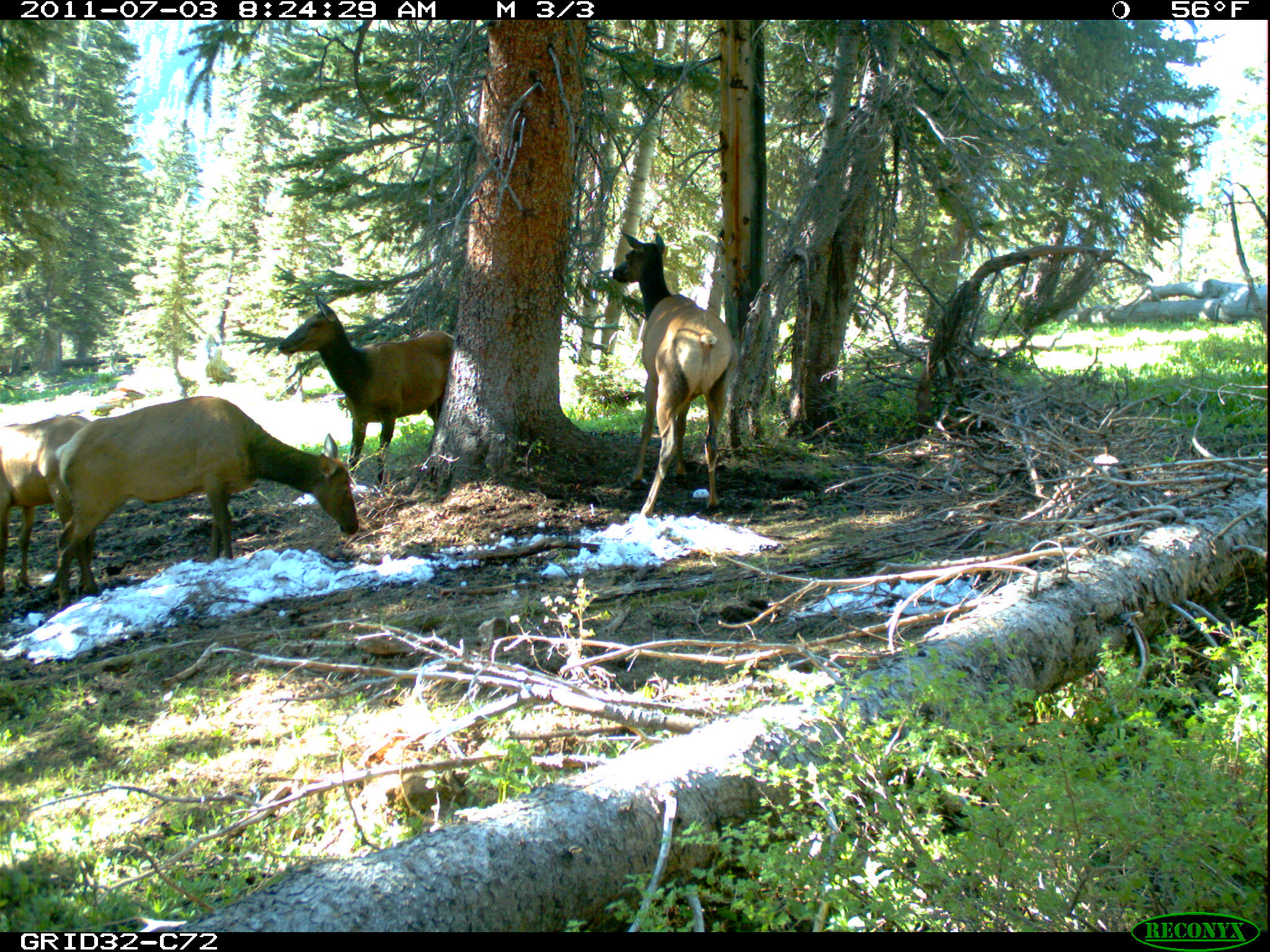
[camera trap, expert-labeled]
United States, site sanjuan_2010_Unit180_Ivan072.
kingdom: Animalia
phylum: Chordata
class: Mammalia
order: Artiodactyla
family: Cervidae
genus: Cervus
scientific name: Cervus elaphus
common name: red deer